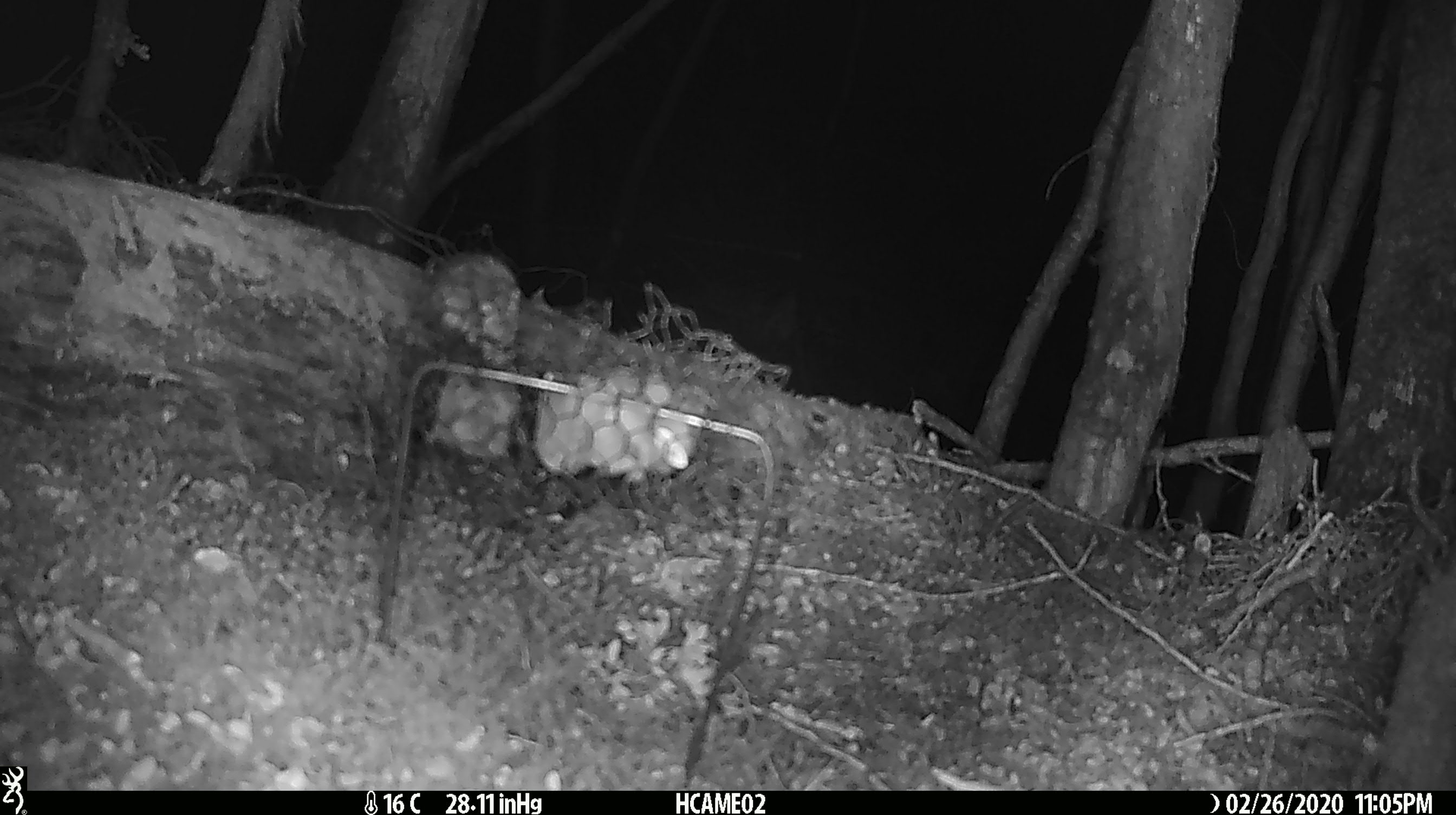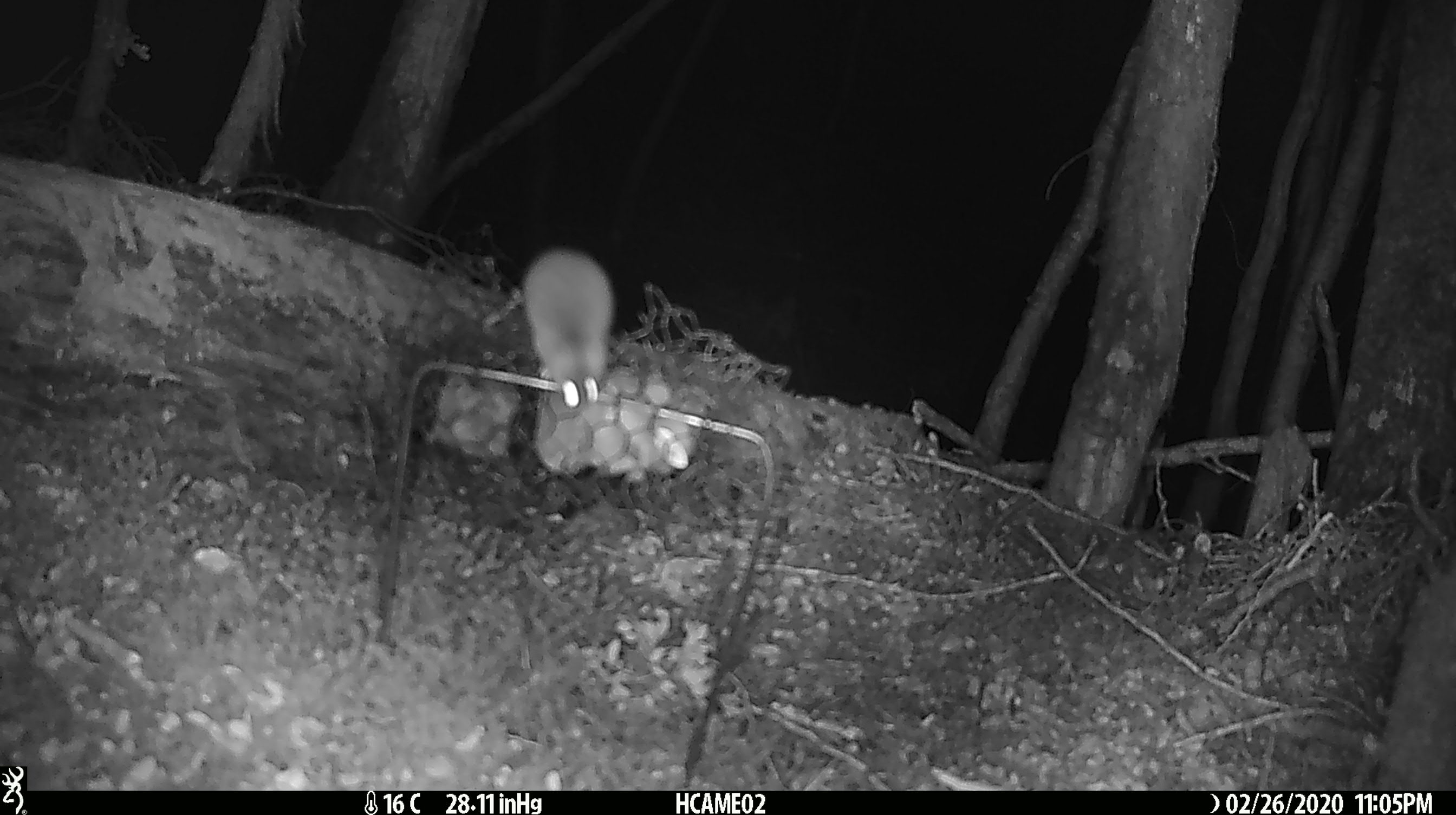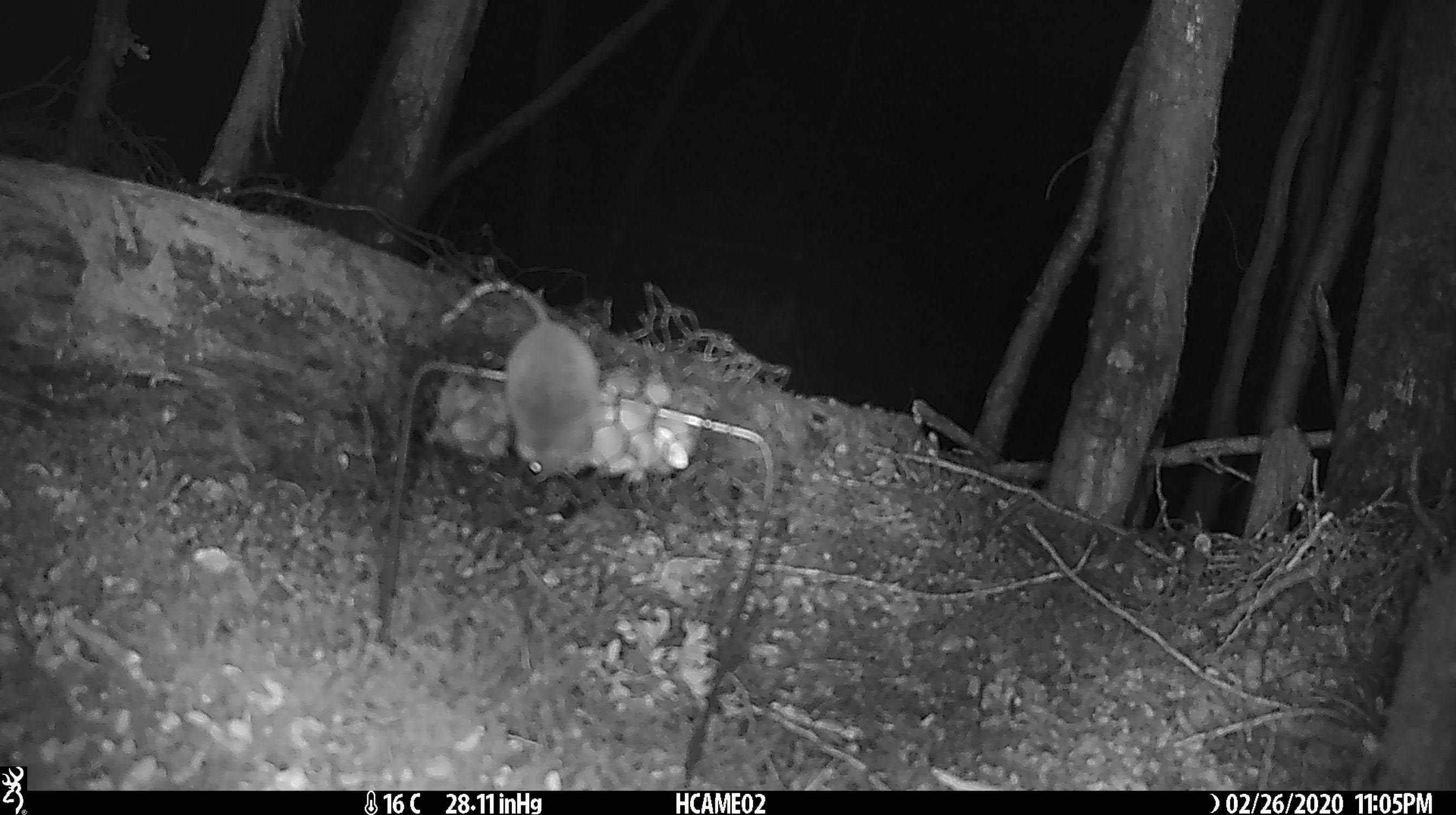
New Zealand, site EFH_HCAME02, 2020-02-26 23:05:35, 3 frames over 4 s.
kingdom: Animalia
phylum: Chordata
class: Mammalia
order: Rodentia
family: Muridae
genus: Mus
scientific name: Mus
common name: mouse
Mouse (Mus).